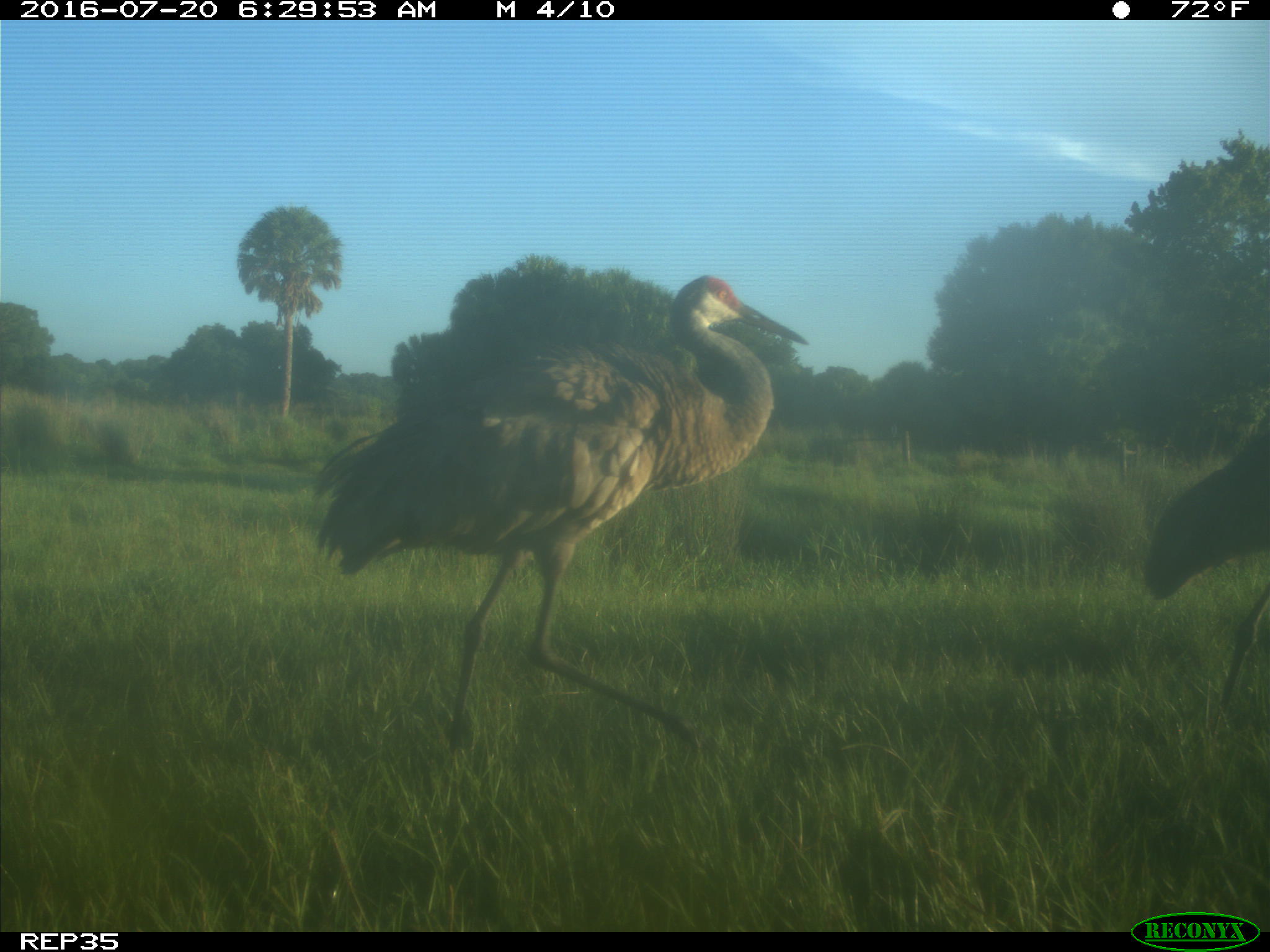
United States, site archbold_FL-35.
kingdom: Animalia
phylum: Chordata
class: Aves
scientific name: Aves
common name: birds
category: unidentified bird